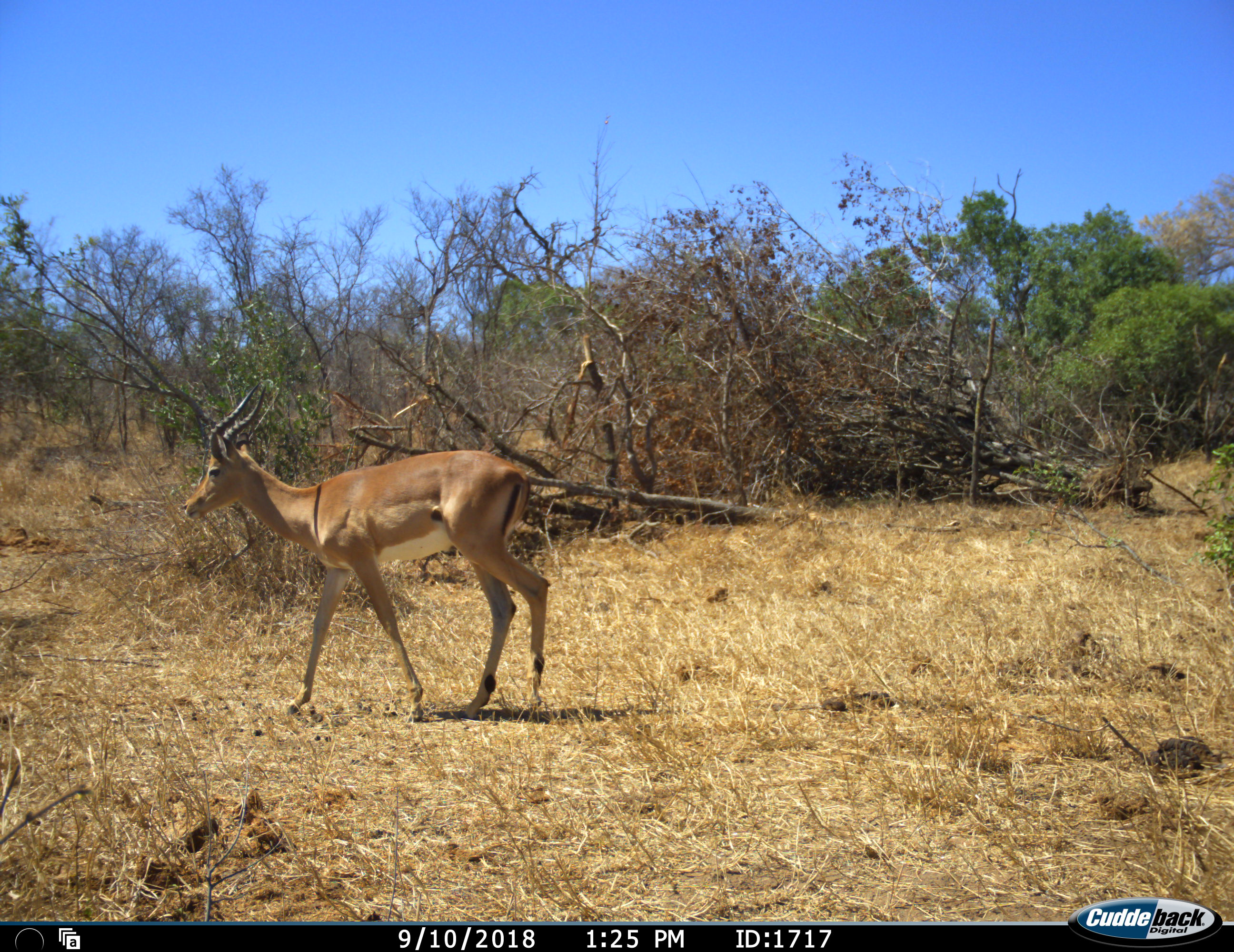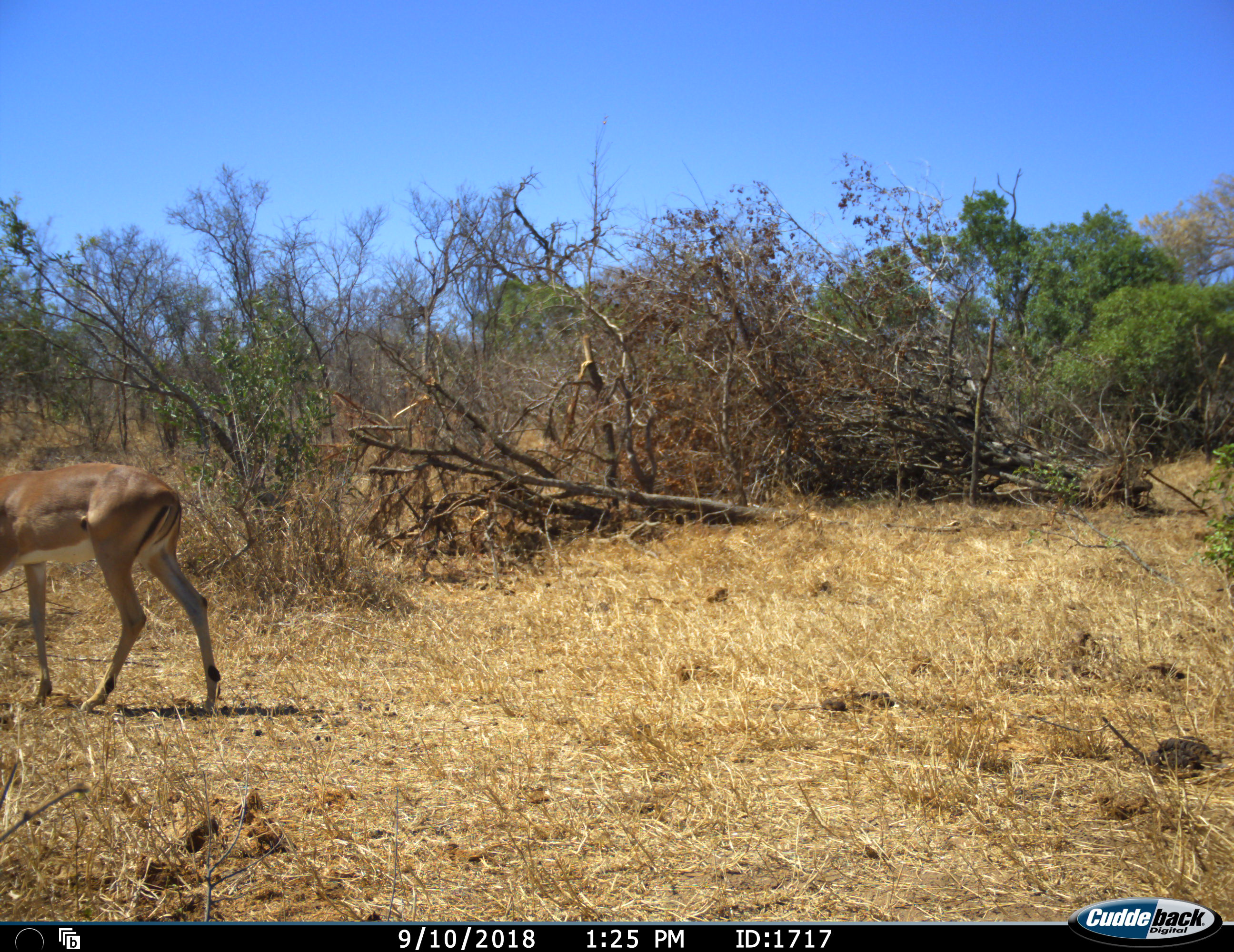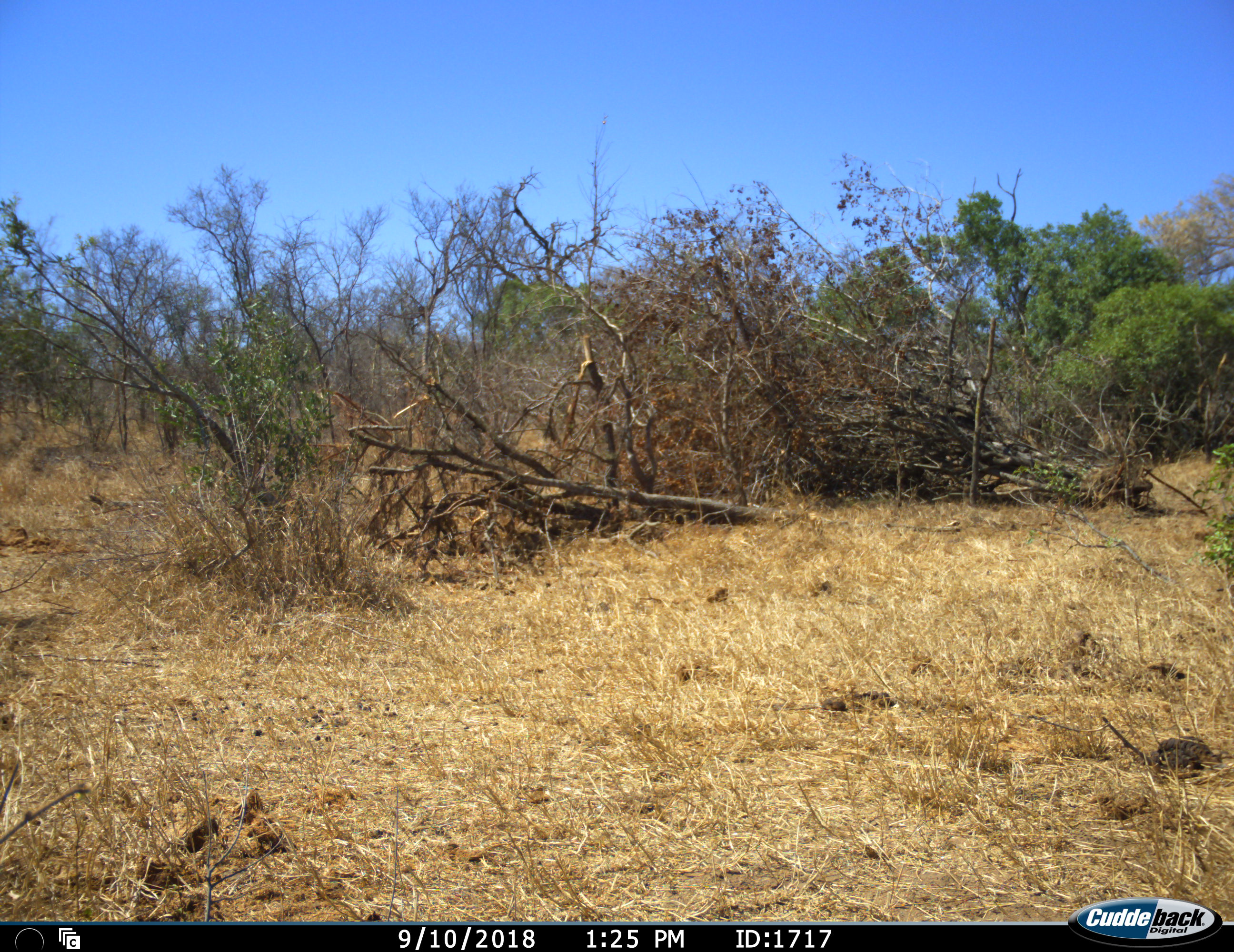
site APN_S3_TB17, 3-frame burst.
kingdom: Animalia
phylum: Chordata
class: Mammalia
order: Artiodactyla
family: Bovidae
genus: Aepyceros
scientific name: Aepyceros melampus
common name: impala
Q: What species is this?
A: Impala (Aepyceros melampus).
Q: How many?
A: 1.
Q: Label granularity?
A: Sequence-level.